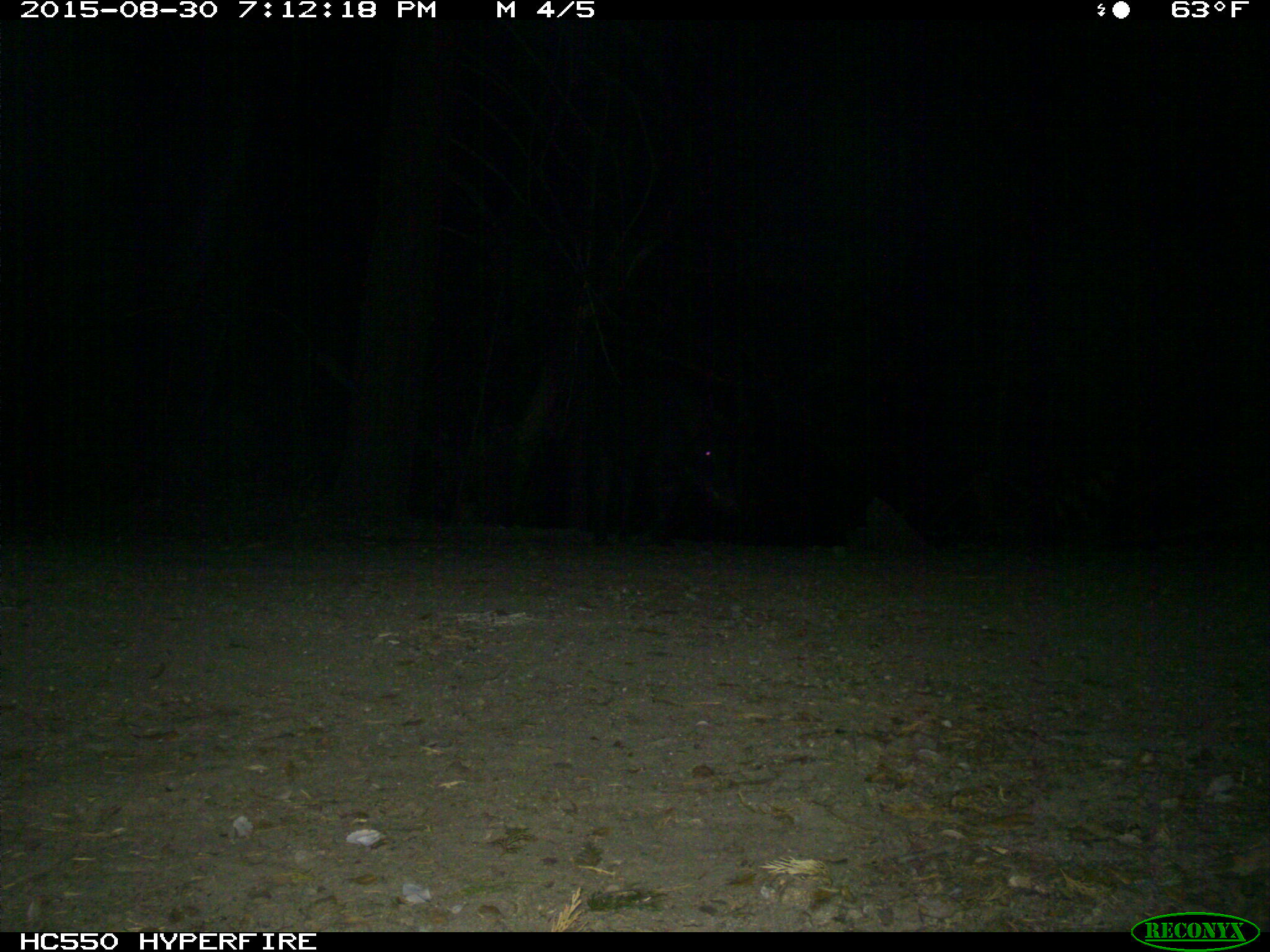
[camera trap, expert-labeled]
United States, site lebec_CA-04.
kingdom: Animalia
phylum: Chordata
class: Mammalia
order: Artiodactyla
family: Suidae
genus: Sus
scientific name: Sus scrofa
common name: wild boar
Sus scrofa (wild boar).